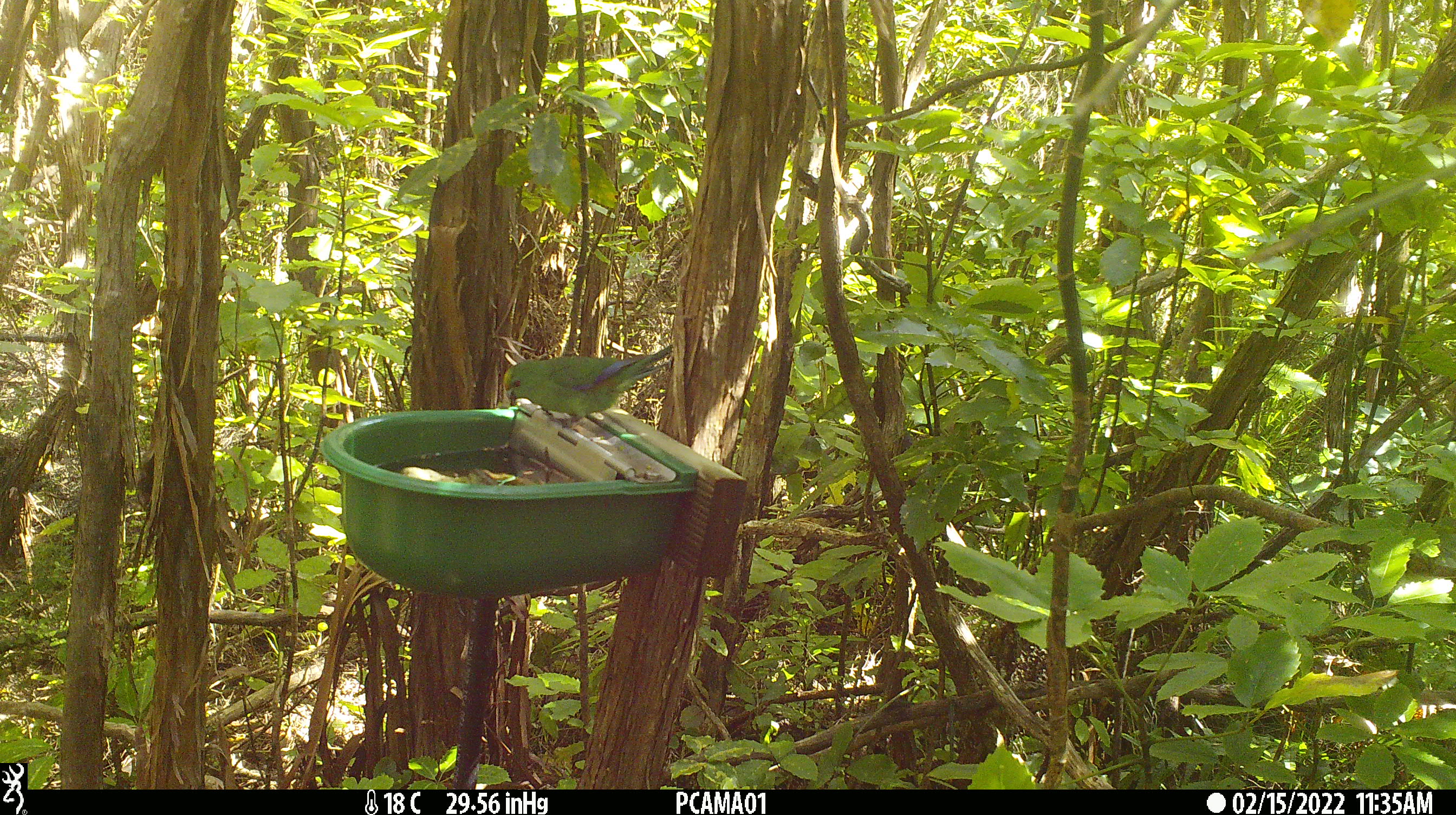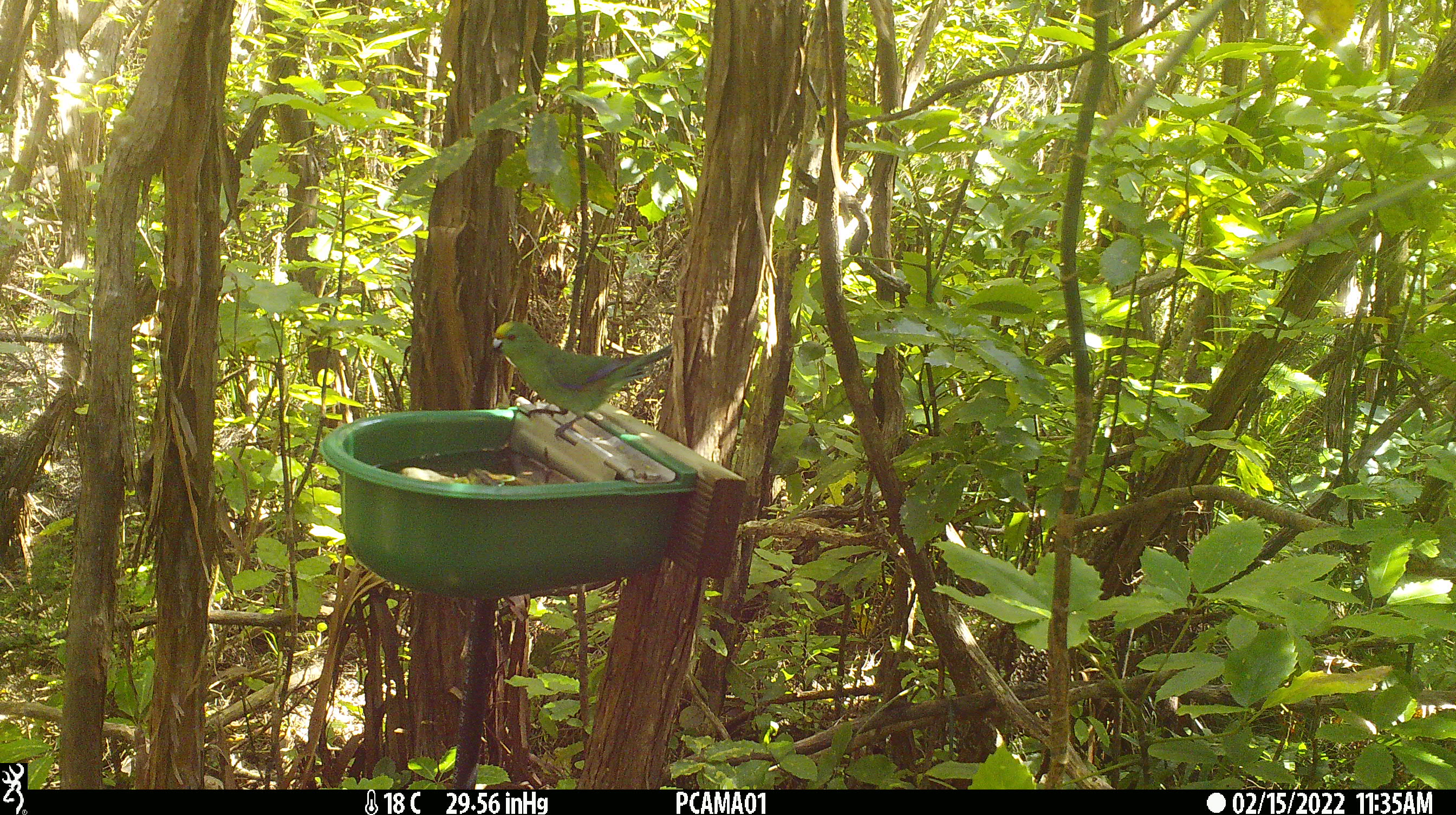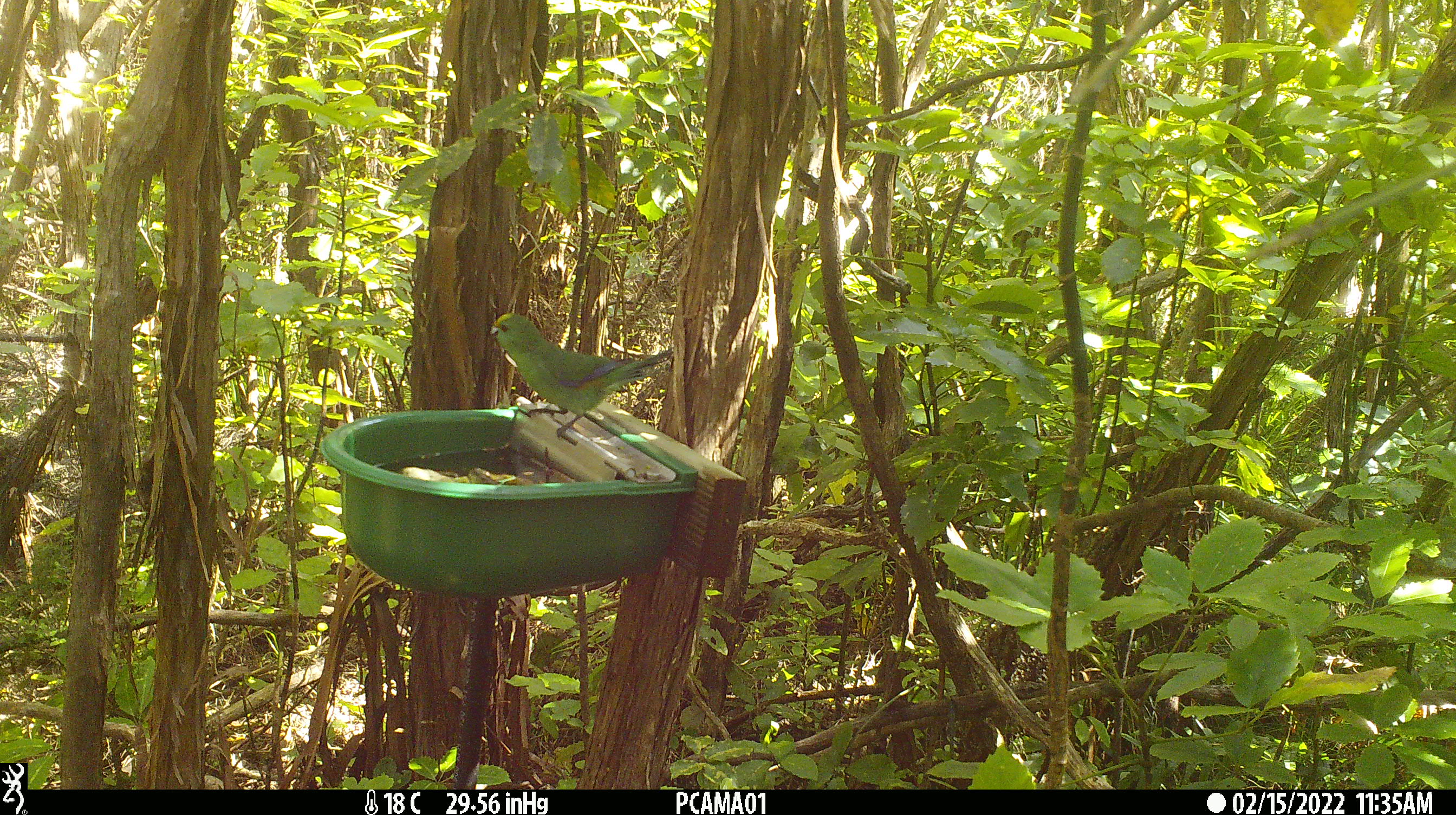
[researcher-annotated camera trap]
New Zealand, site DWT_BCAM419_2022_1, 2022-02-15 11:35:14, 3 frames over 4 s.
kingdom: Animalia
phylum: Chordata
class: Aves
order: Psittaciformes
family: Psittaculidae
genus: Cyanoramphus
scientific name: Cyanoramphus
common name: parakeet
Parakeet (Cyanoramphus).